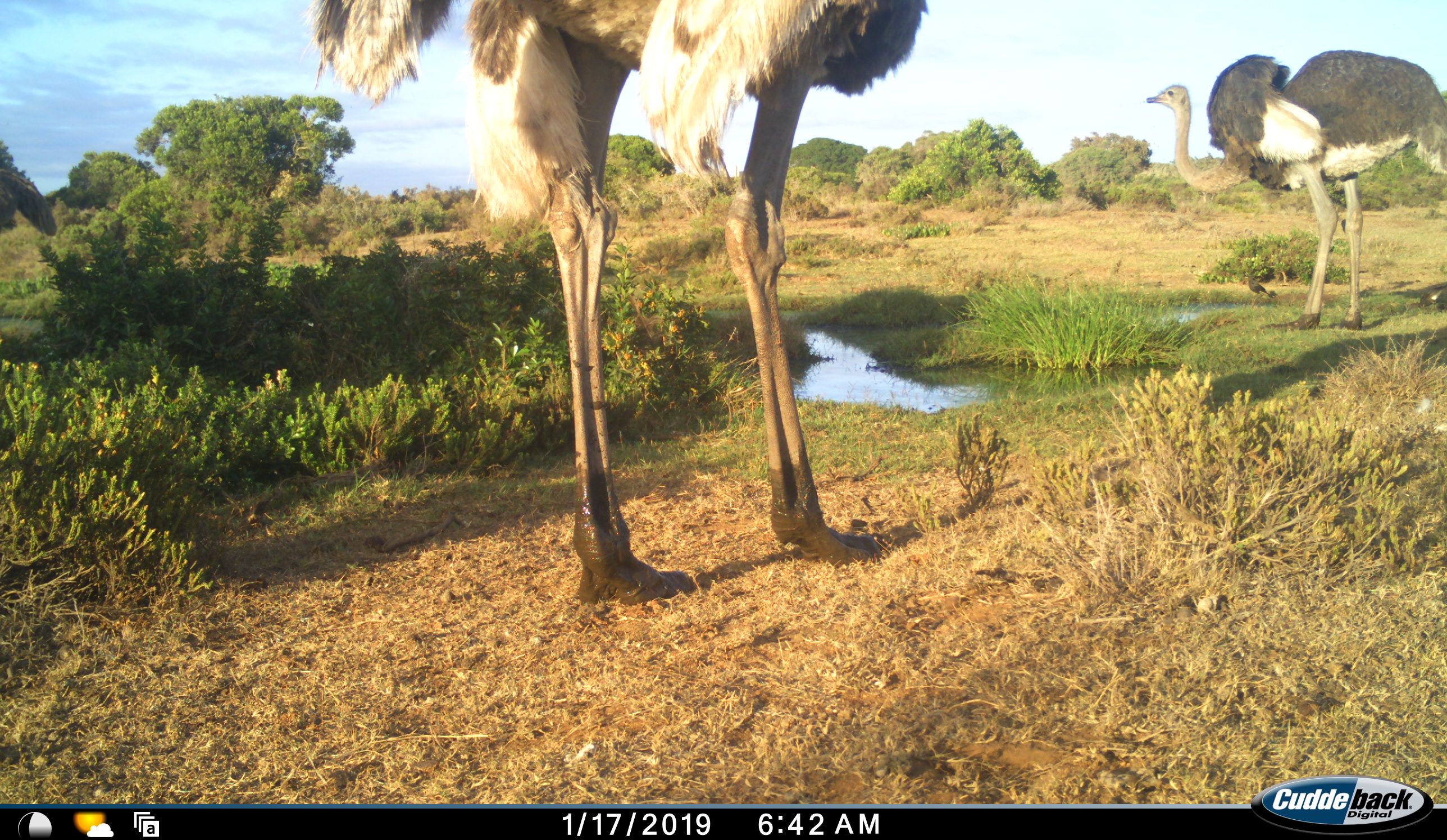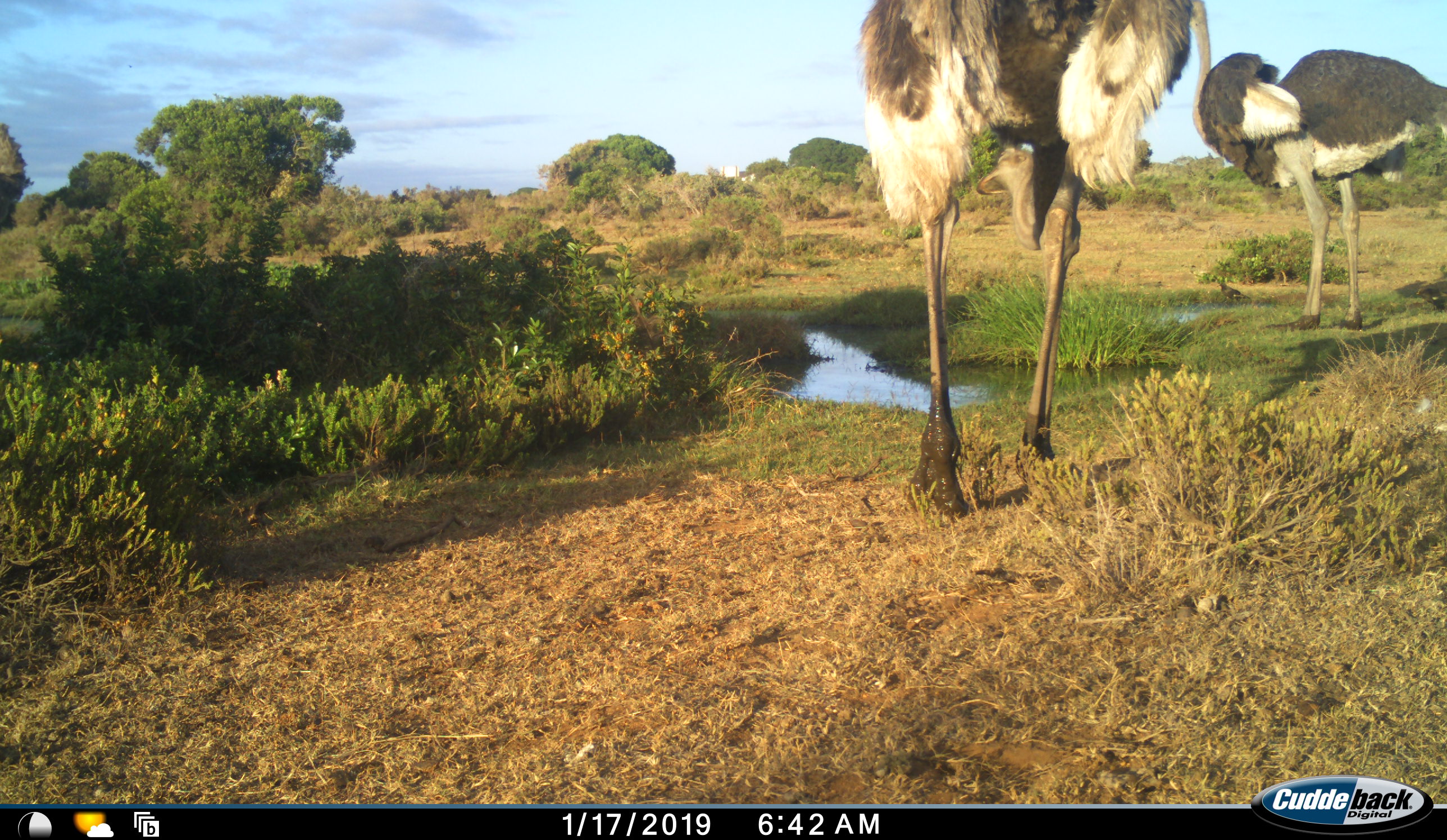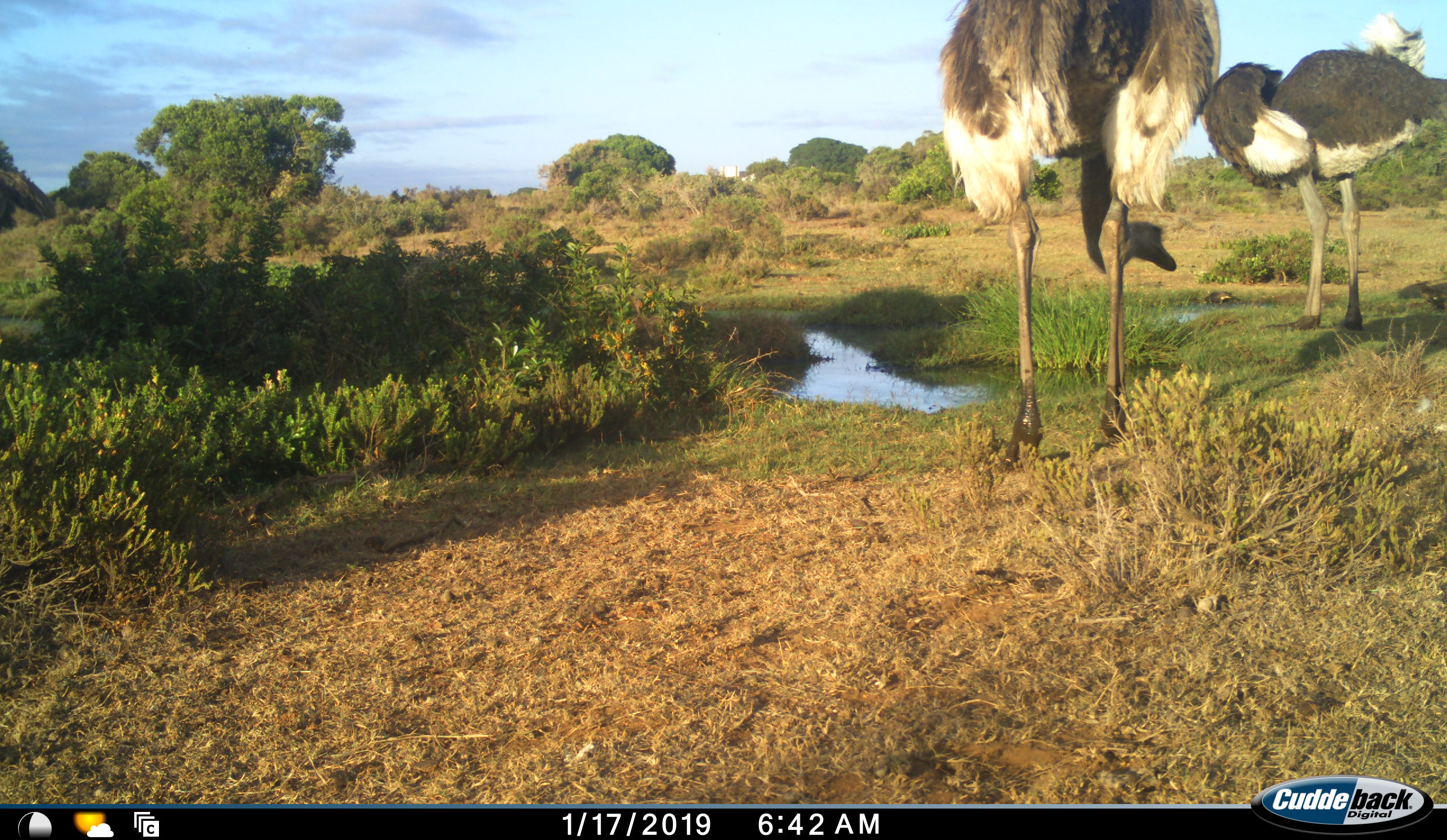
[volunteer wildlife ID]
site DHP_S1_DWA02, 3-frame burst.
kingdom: Animalia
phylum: Chordata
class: Aves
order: Struthioniformes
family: Struthionidae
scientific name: Struthionidae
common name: ostrich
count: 3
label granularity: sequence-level